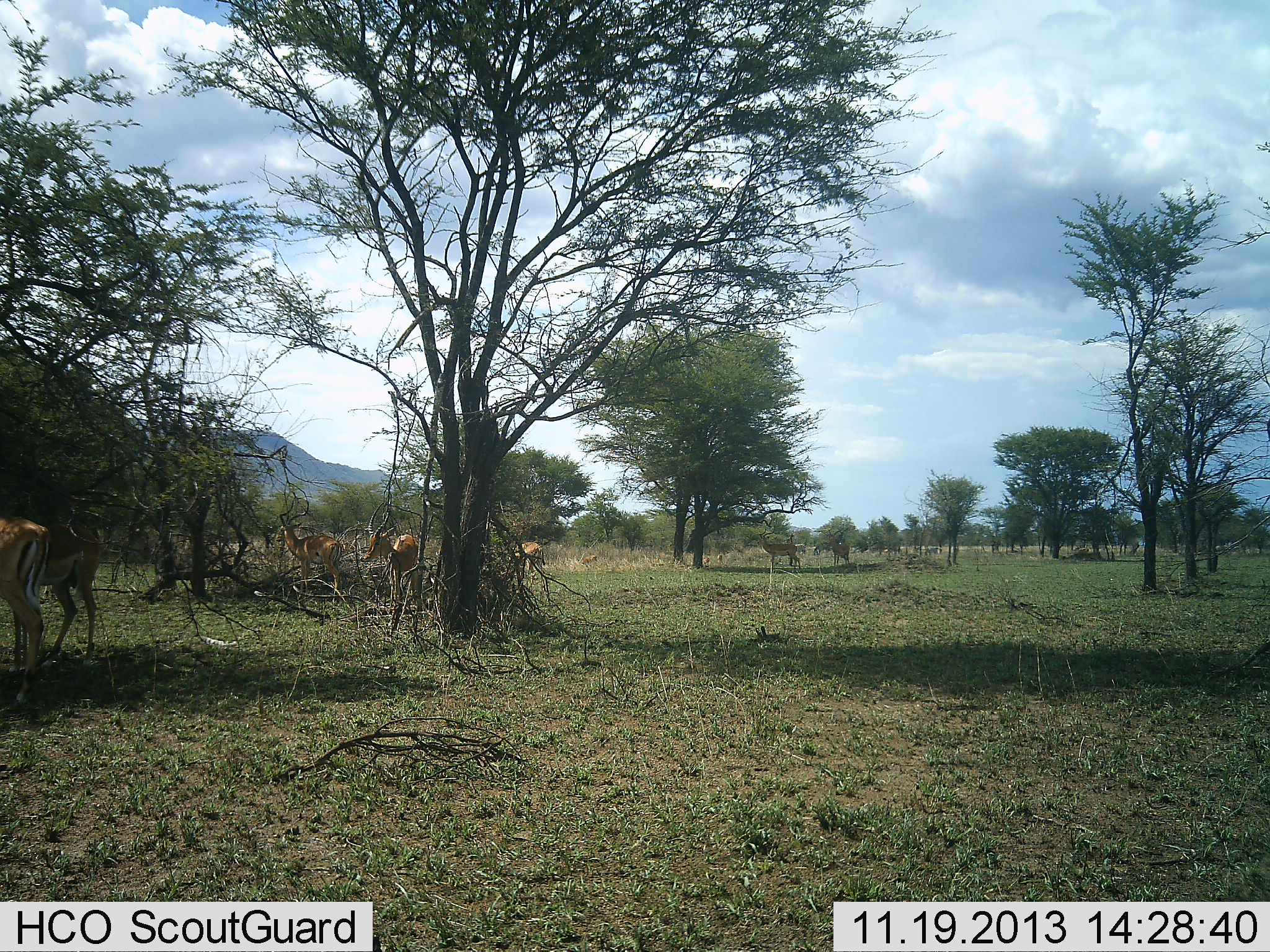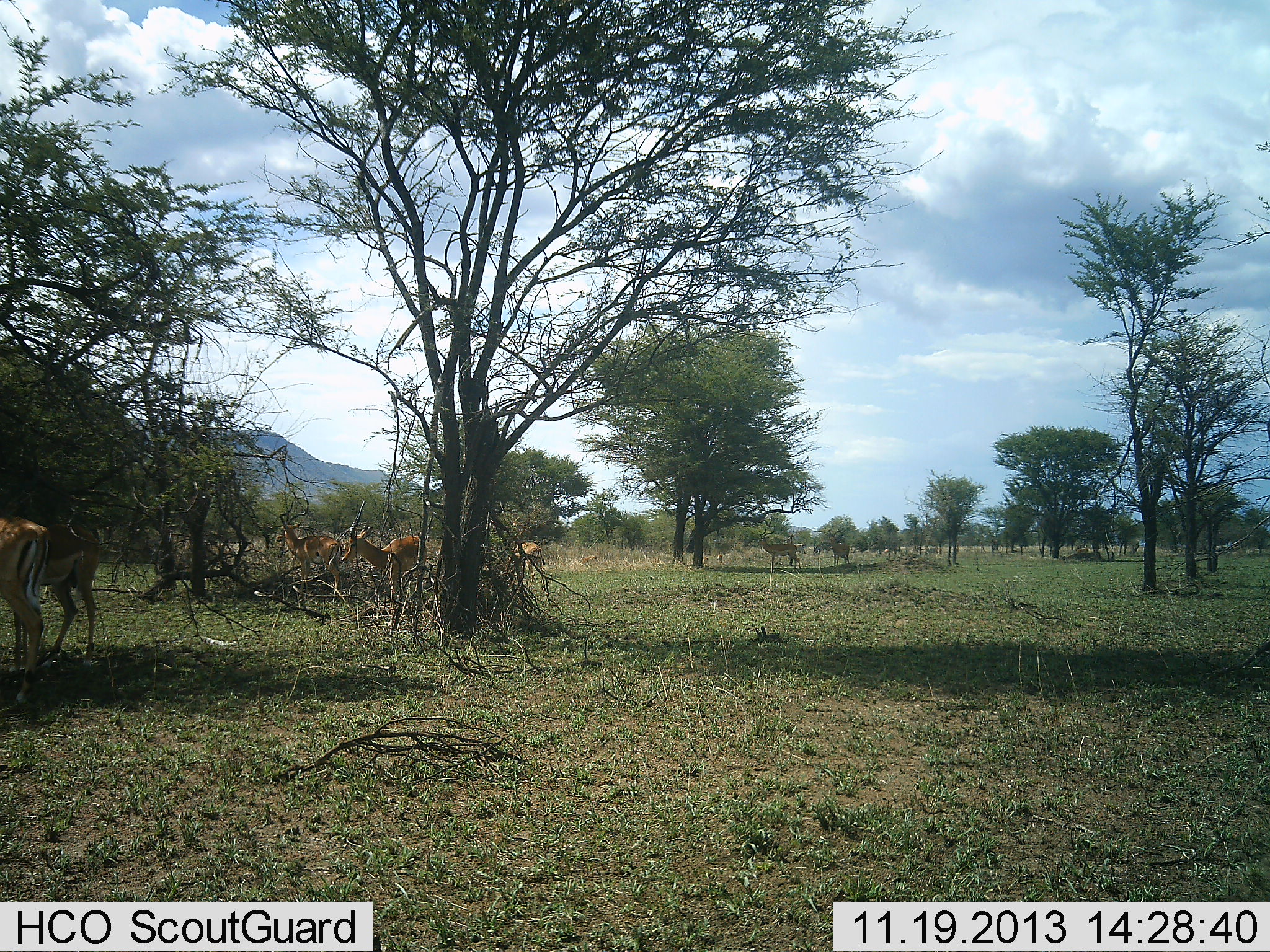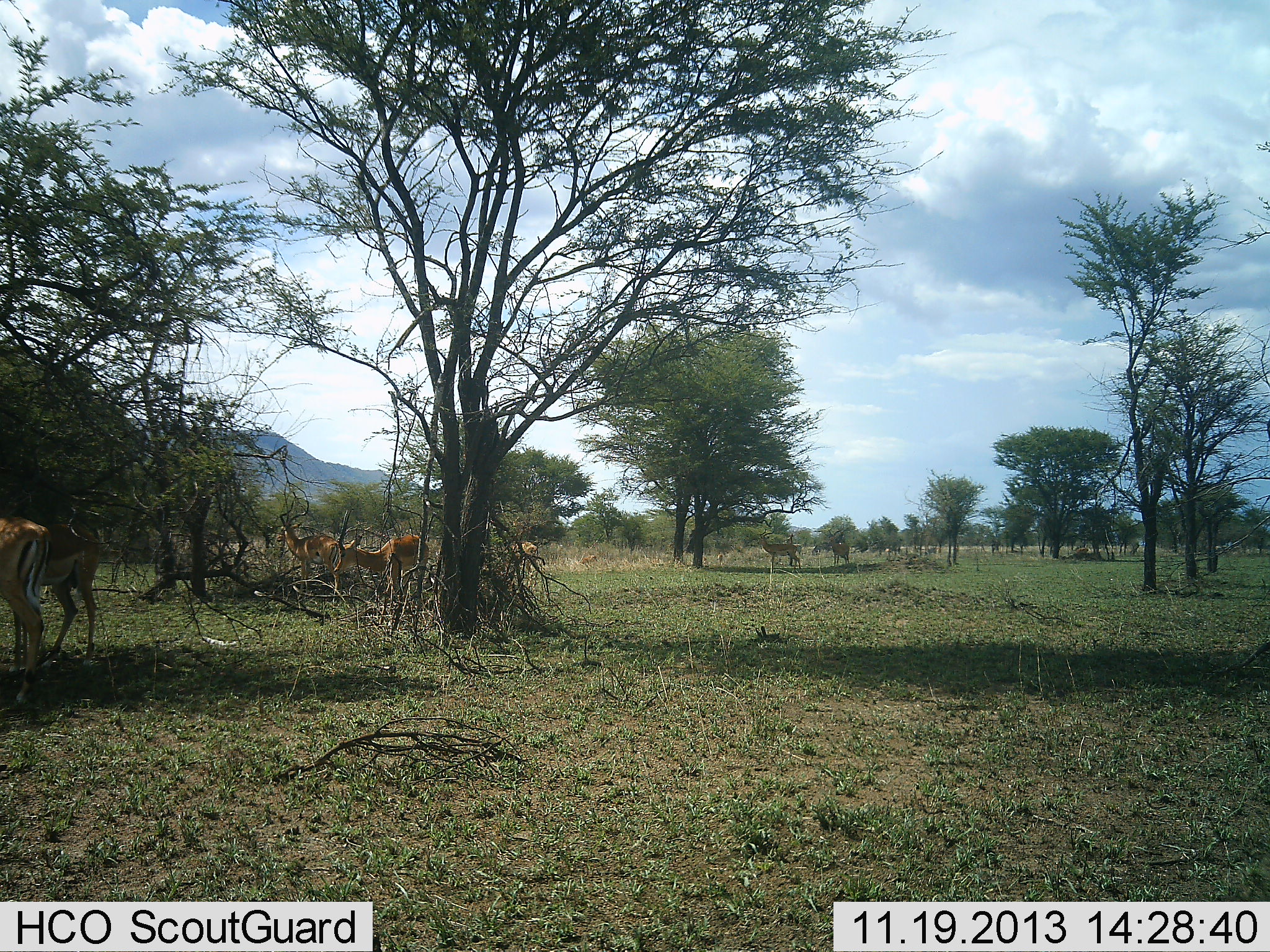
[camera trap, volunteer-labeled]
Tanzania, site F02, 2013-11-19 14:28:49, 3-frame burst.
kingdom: Animalia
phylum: Chordata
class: Mammalia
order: Artiodactyla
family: Bovidae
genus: Aepyceros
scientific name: Aepyceros melampus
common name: impala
Impala (Aepyceros melampus), count 7. Behavior (volunteer vote fractions): standing 90%, resting 10%, moving 10%, interacting 0%. Young present (vote fraction): 0%. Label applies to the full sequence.